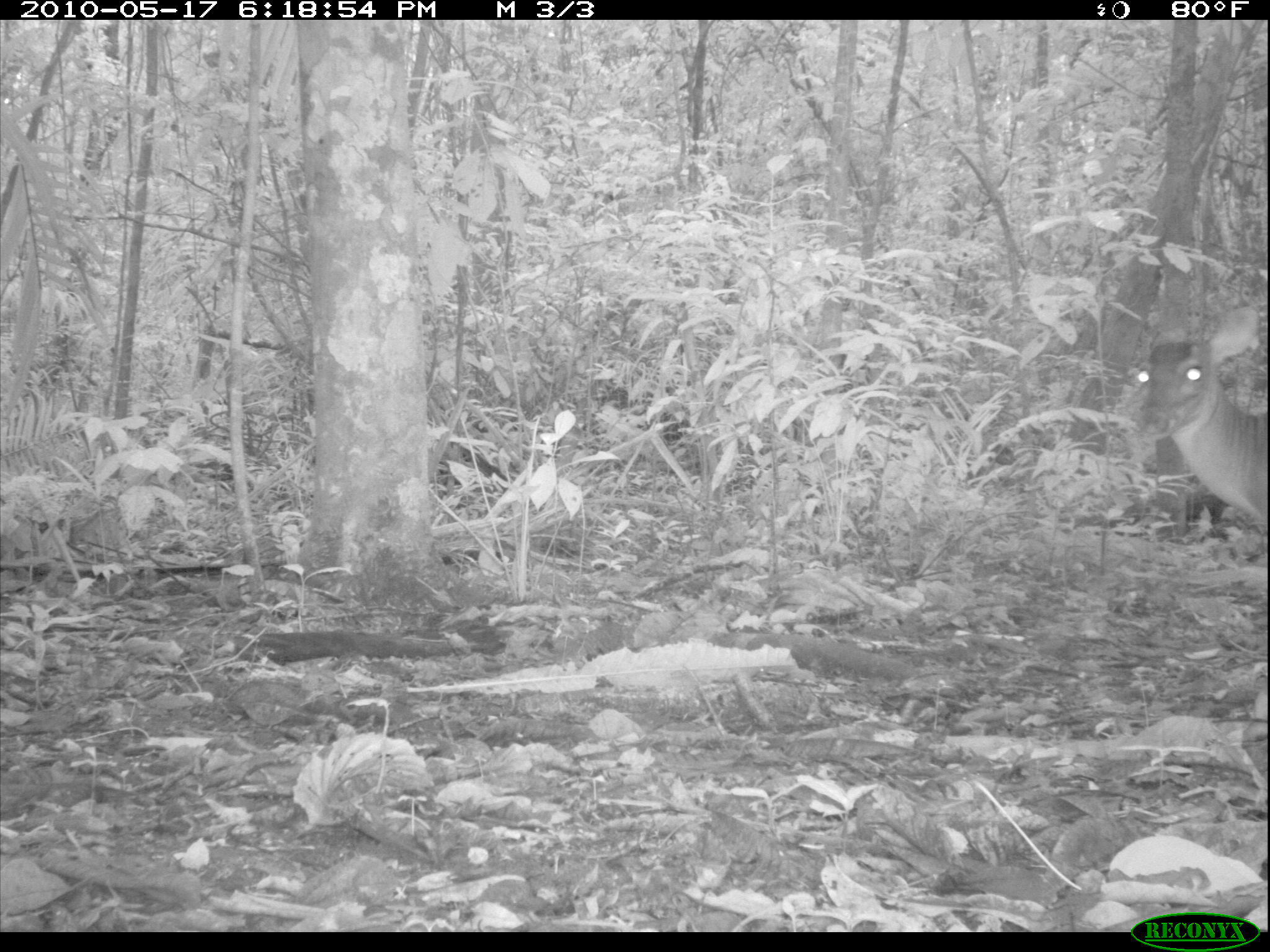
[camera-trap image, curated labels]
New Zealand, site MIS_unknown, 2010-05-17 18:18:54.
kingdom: Animalia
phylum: Chordata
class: Mammalia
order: Artiodactyla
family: Cervidae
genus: Odocoileus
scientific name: Odocoileus virginianus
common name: white-tailed deer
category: white tailed deer